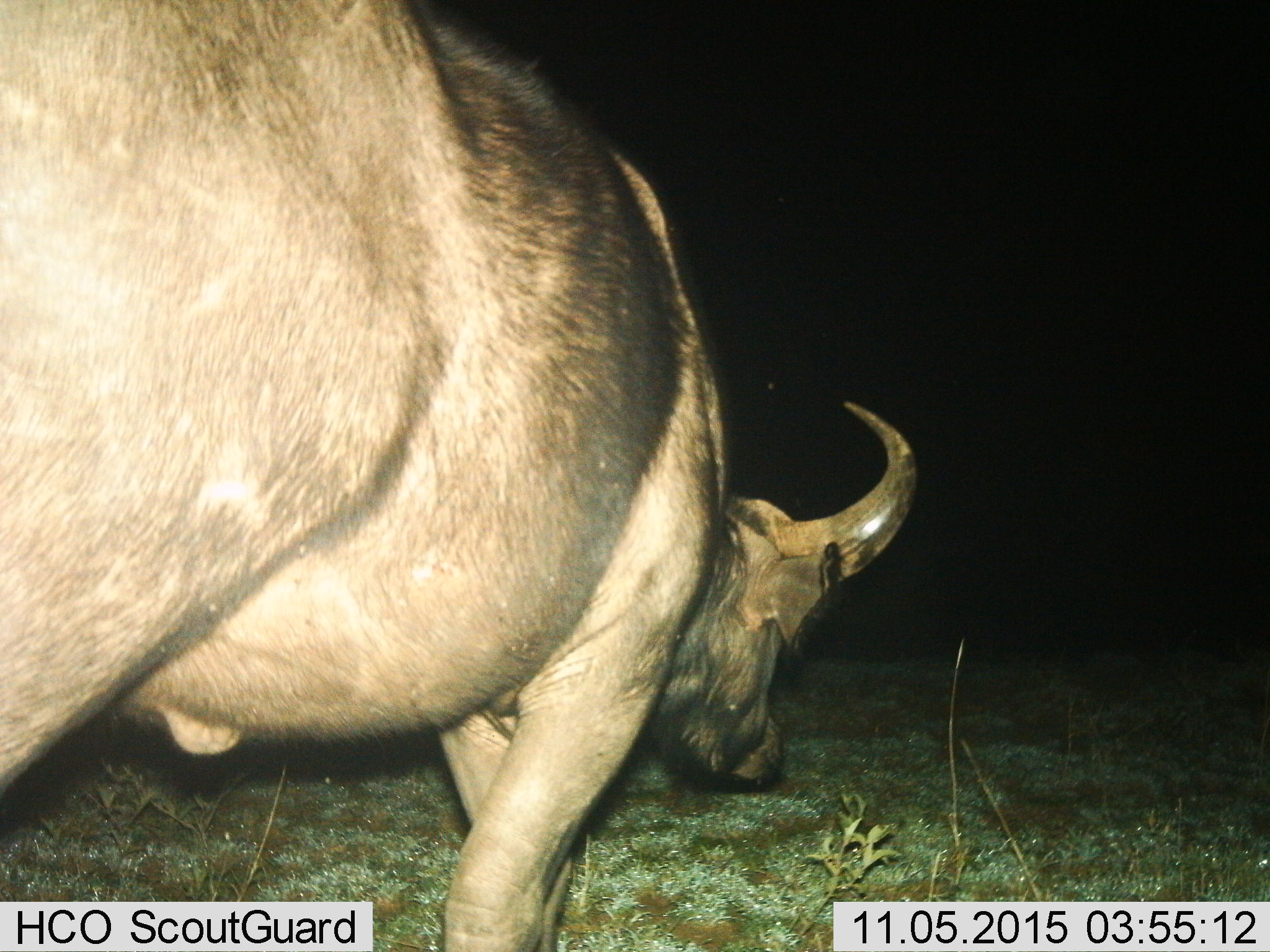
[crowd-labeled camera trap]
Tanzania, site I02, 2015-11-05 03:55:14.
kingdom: Animalia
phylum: Chordata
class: Mammalia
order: Artiodactyla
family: Bovidae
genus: Syncerus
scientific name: Syncerus caffer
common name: cape buffalo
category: buffalo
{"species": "buffalo (cape buffalo) (Syncerus caffer)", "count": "1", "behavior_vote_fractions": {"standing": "25%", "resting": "0%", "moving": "100%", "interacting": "0%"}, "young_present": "0%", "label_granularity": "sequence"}